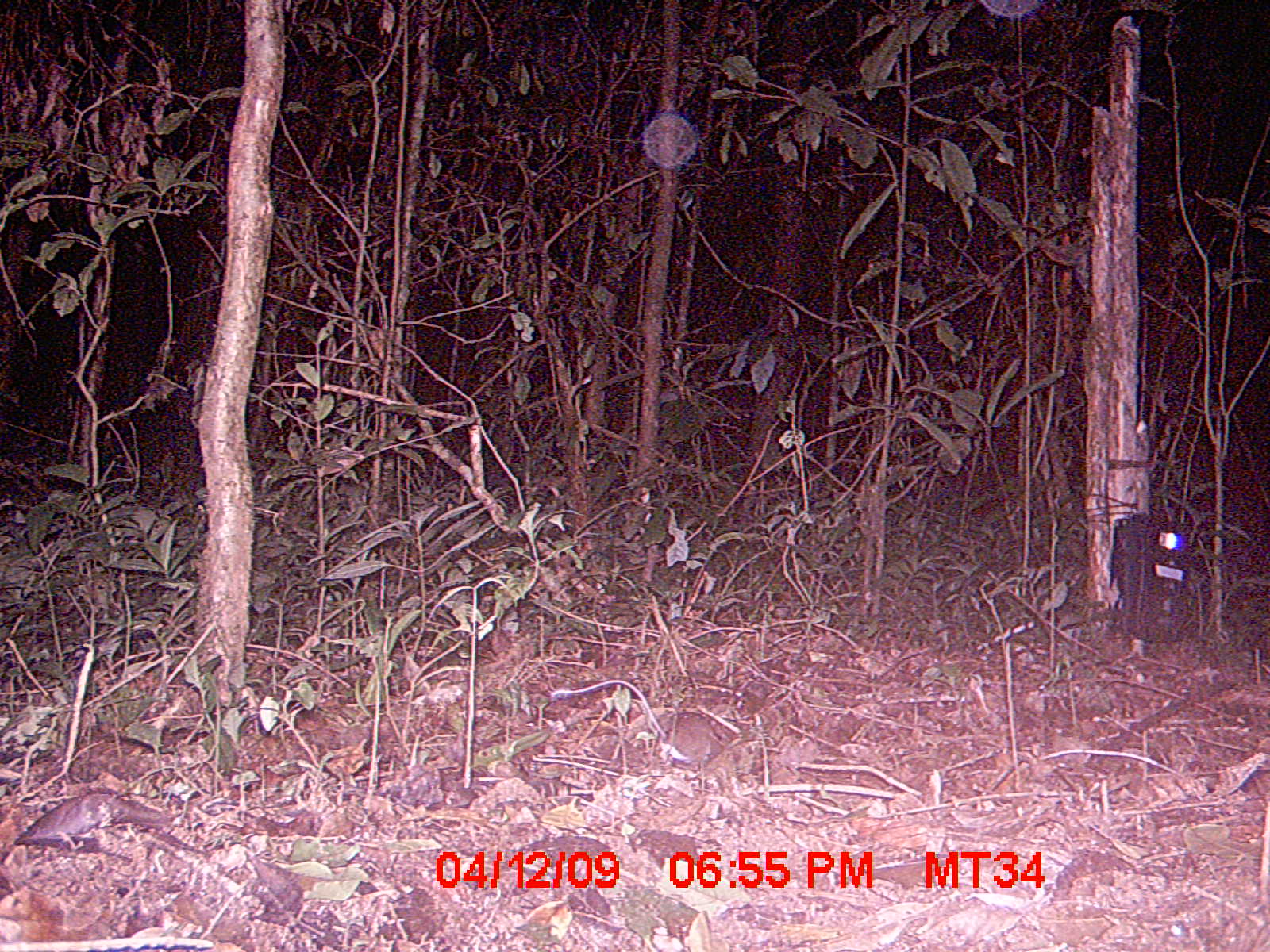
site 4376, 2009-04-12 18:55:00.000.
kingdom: Animalia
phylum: Chordata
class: Mammalia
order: Rodentia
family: Nesomyidae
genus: Eliurus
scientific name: Eliurus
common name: eliurus rat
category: eliurus sp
Eliurus sp (eliurus rat) (Eliurus), count 1.